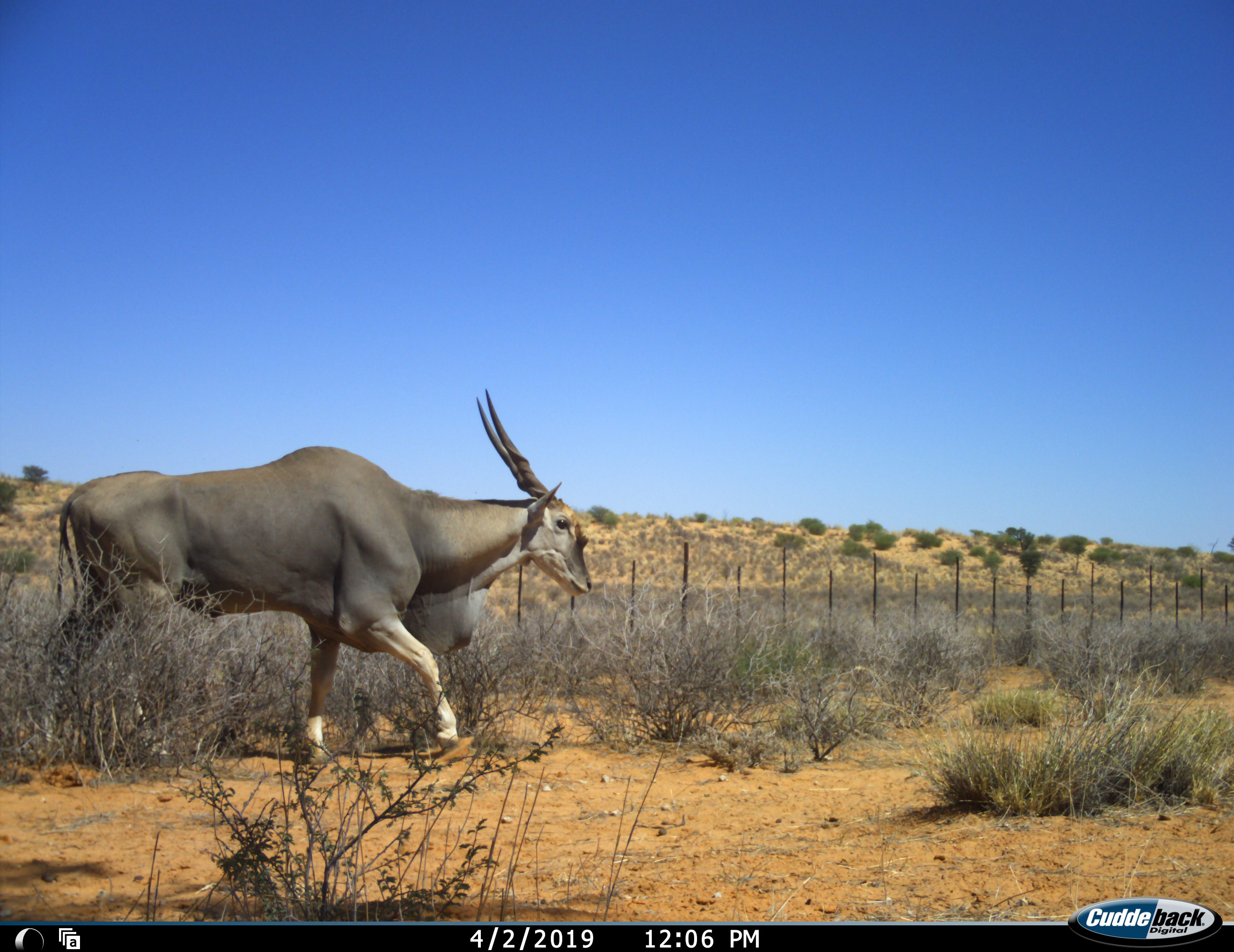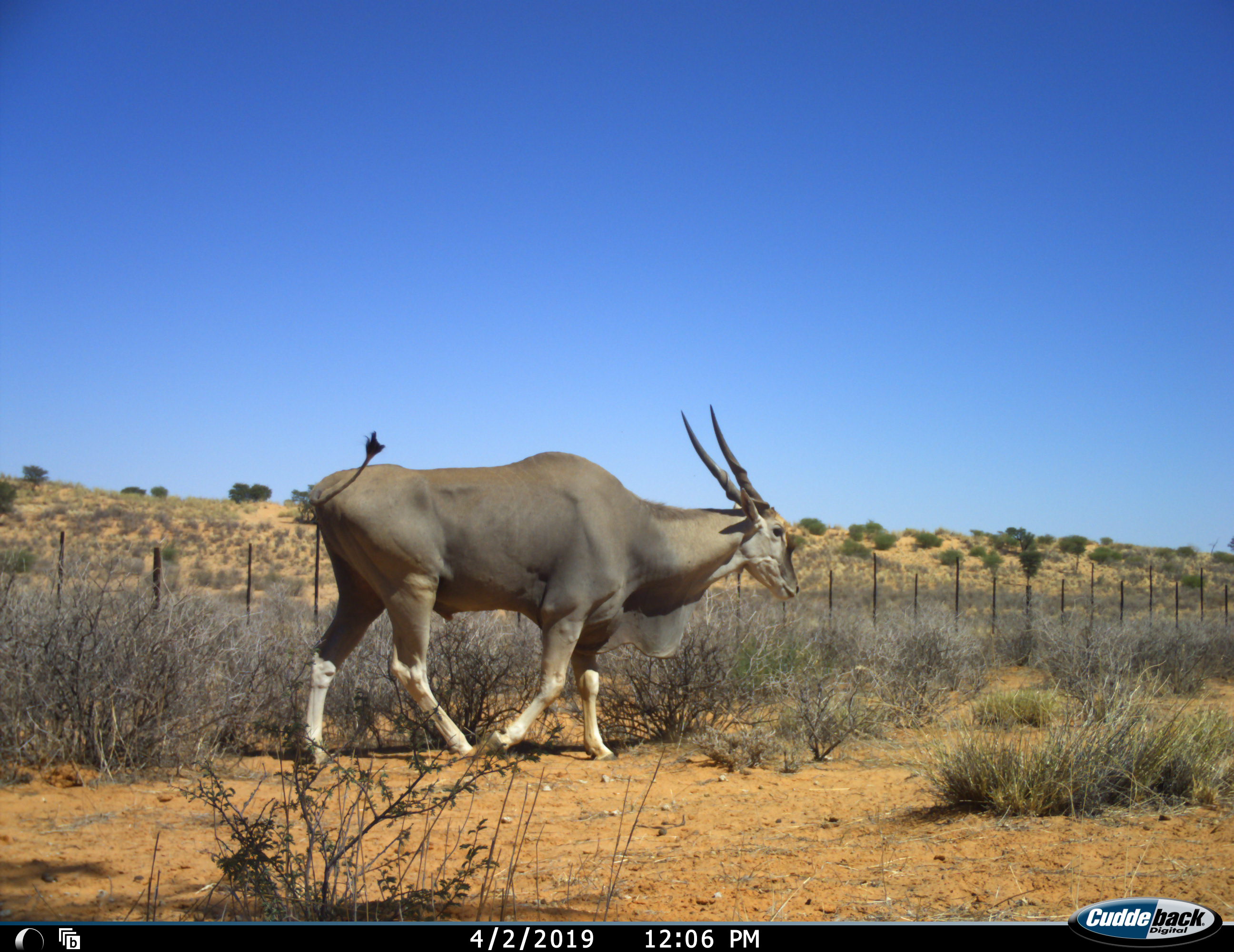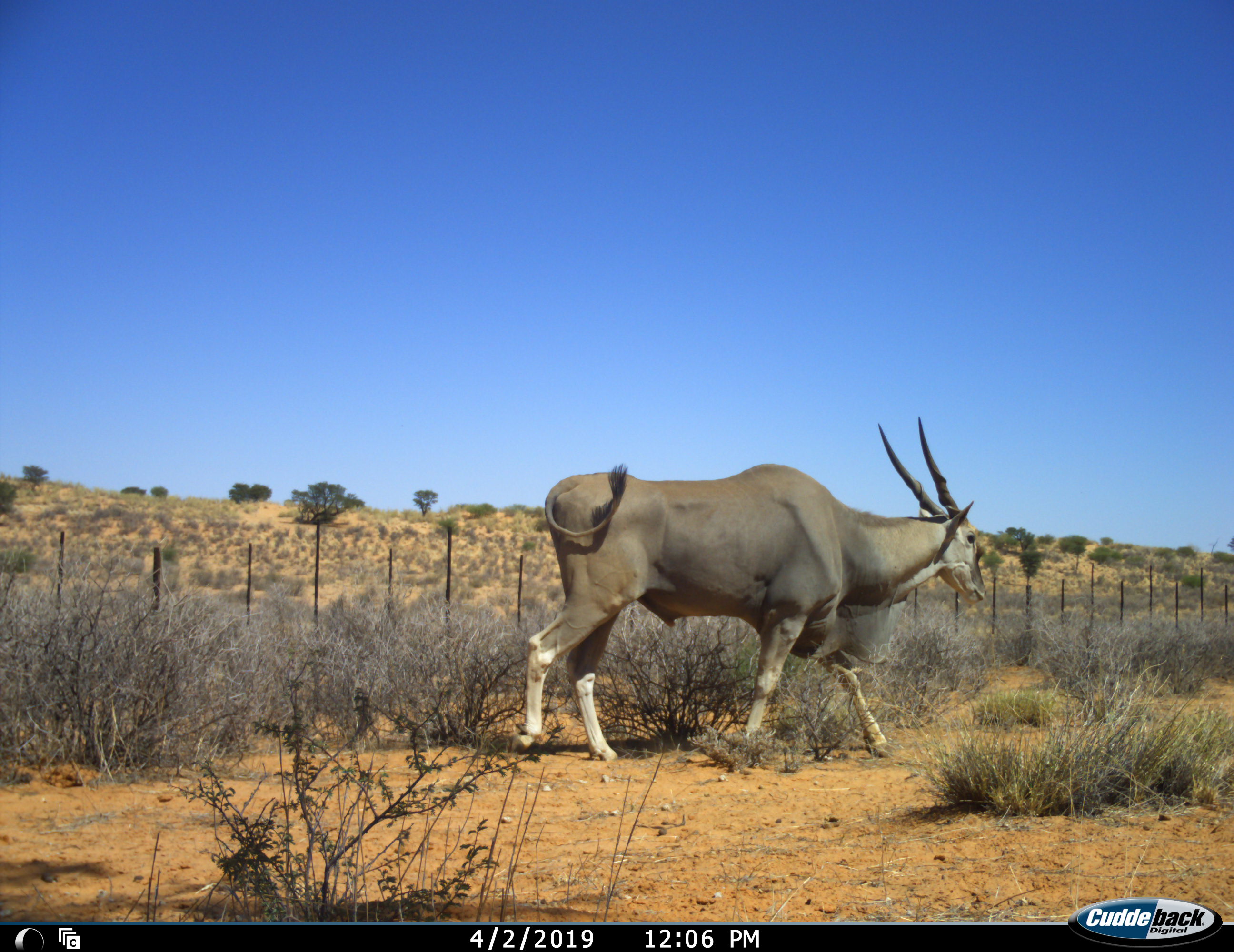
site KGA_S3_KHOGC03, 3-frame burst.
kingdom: Animalia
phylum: Chordata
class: Mammalia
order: Artiodactyla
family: Bovidae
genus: Tragelaphus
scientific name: Tragelaphus oryx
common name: eland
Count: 1.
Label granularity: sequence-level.